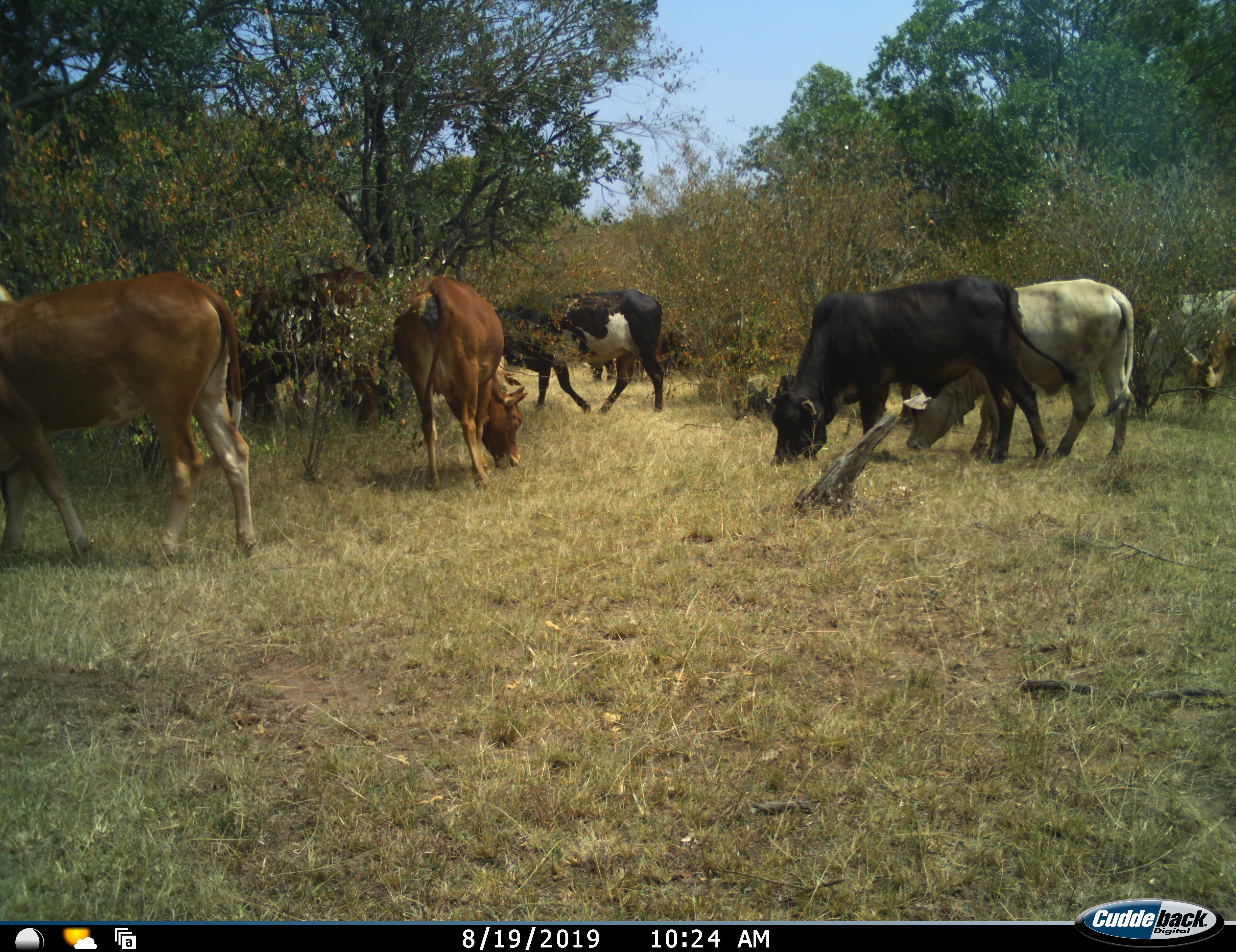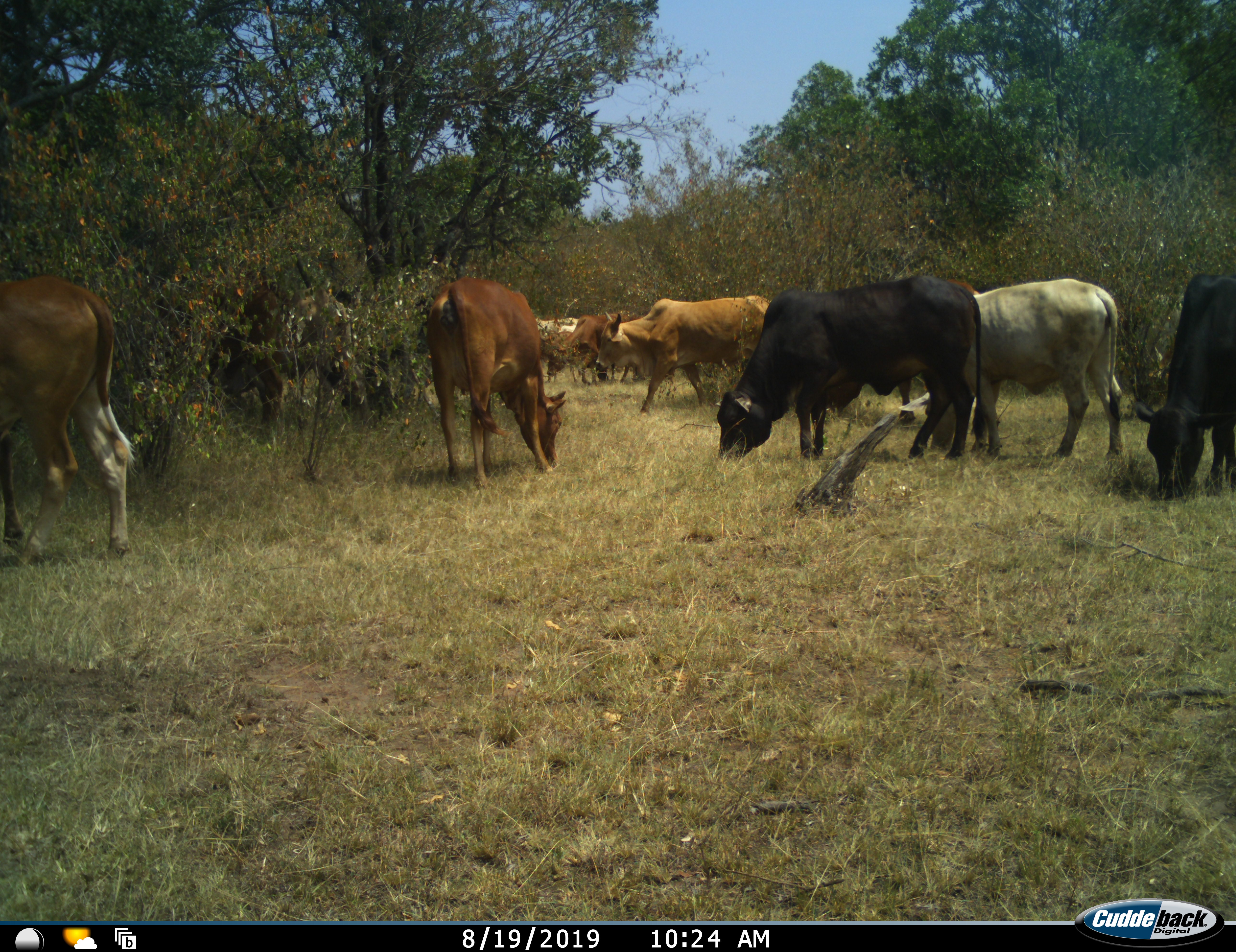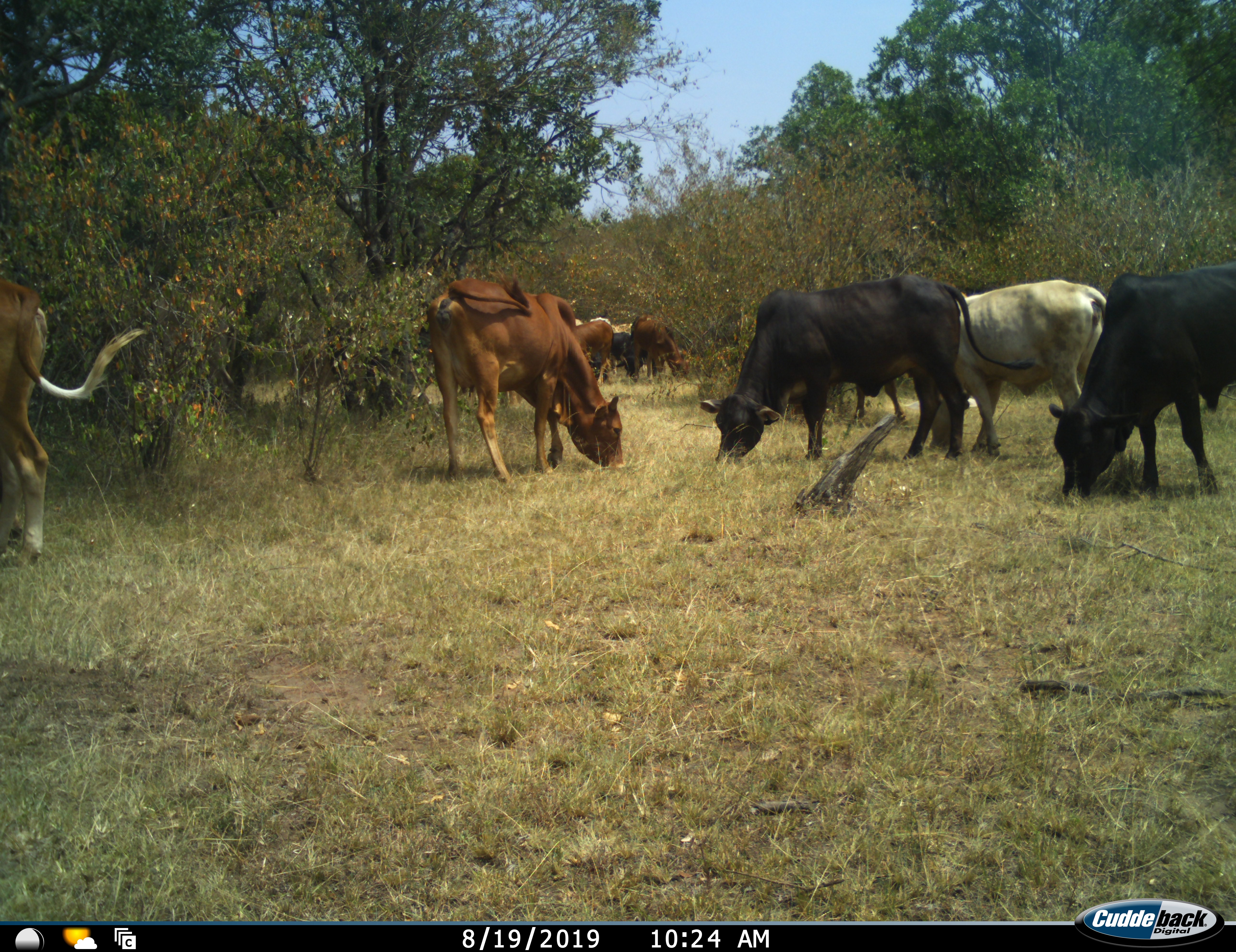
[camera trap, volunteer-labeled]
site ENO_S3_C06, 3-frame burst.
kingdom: Animalia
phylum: Chordata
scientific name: Vertebrata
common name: domestic animal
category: domesticanimal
Domesticanimal (domestic animal) (Vertebrata), count 11-50. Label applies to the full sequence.